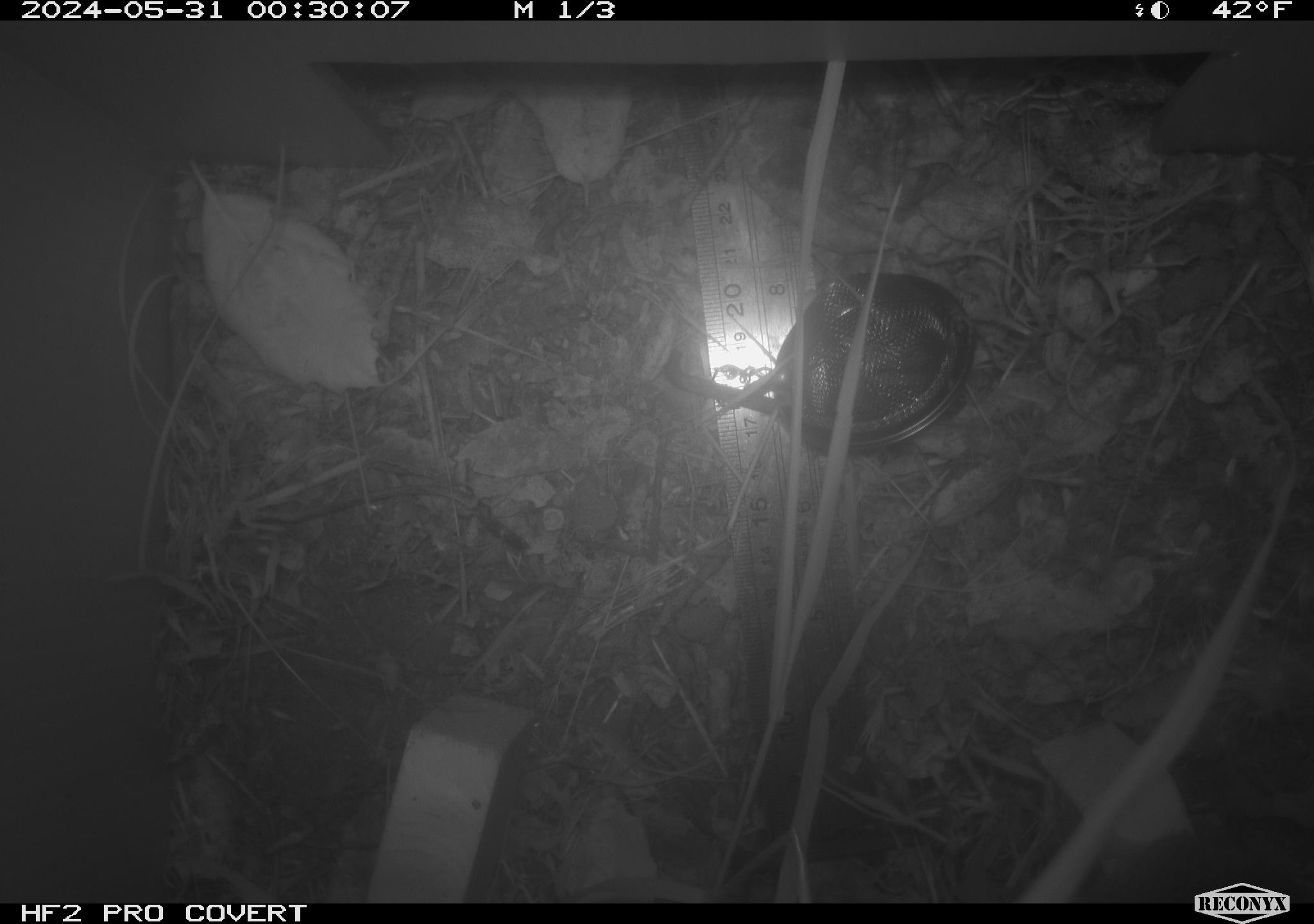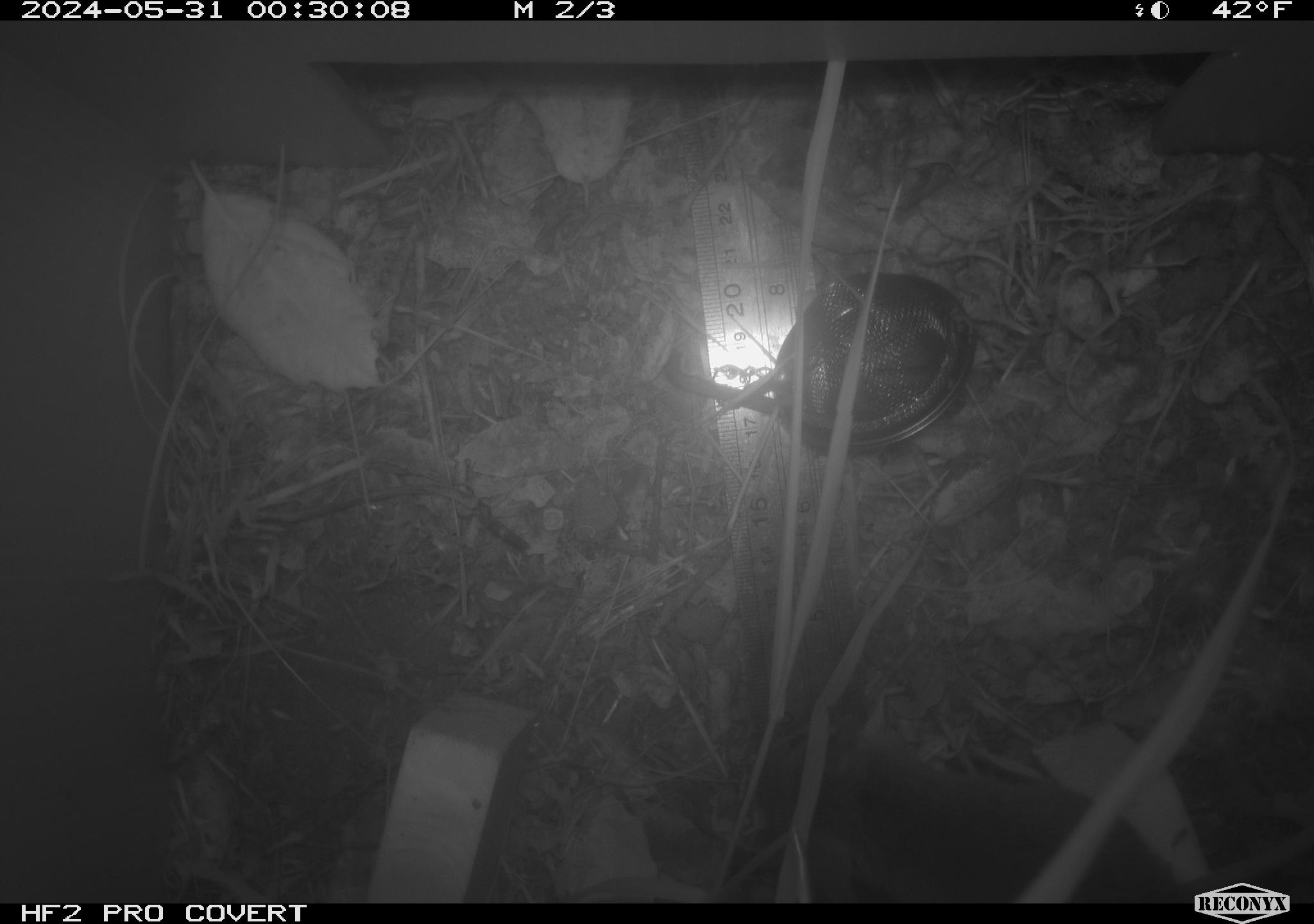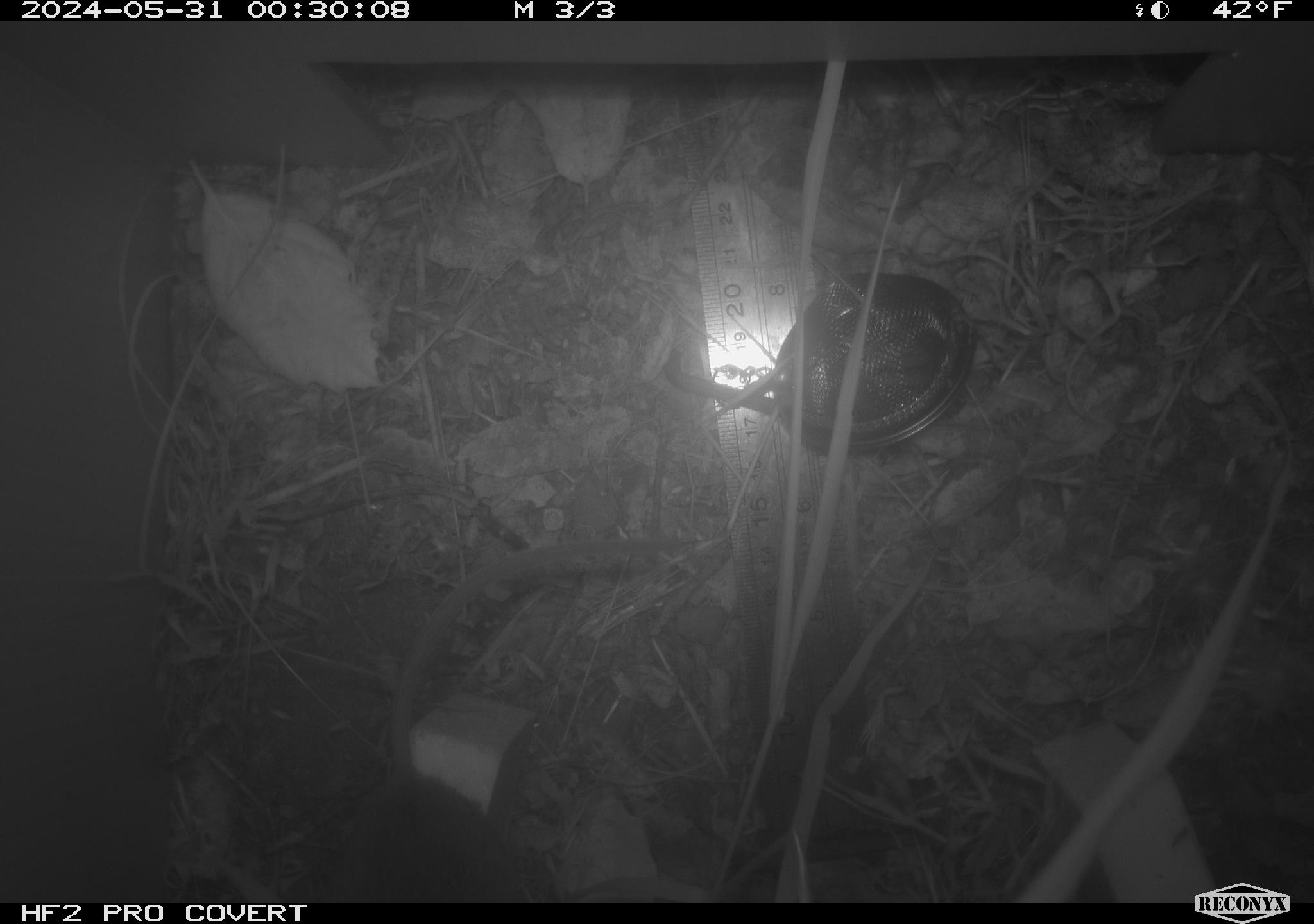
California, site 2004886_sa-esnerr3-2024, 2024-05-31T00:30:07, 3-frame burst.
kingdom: Animalia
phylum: Chordata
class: Mammalia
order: Rodentia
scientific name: Rodentia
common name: rodent